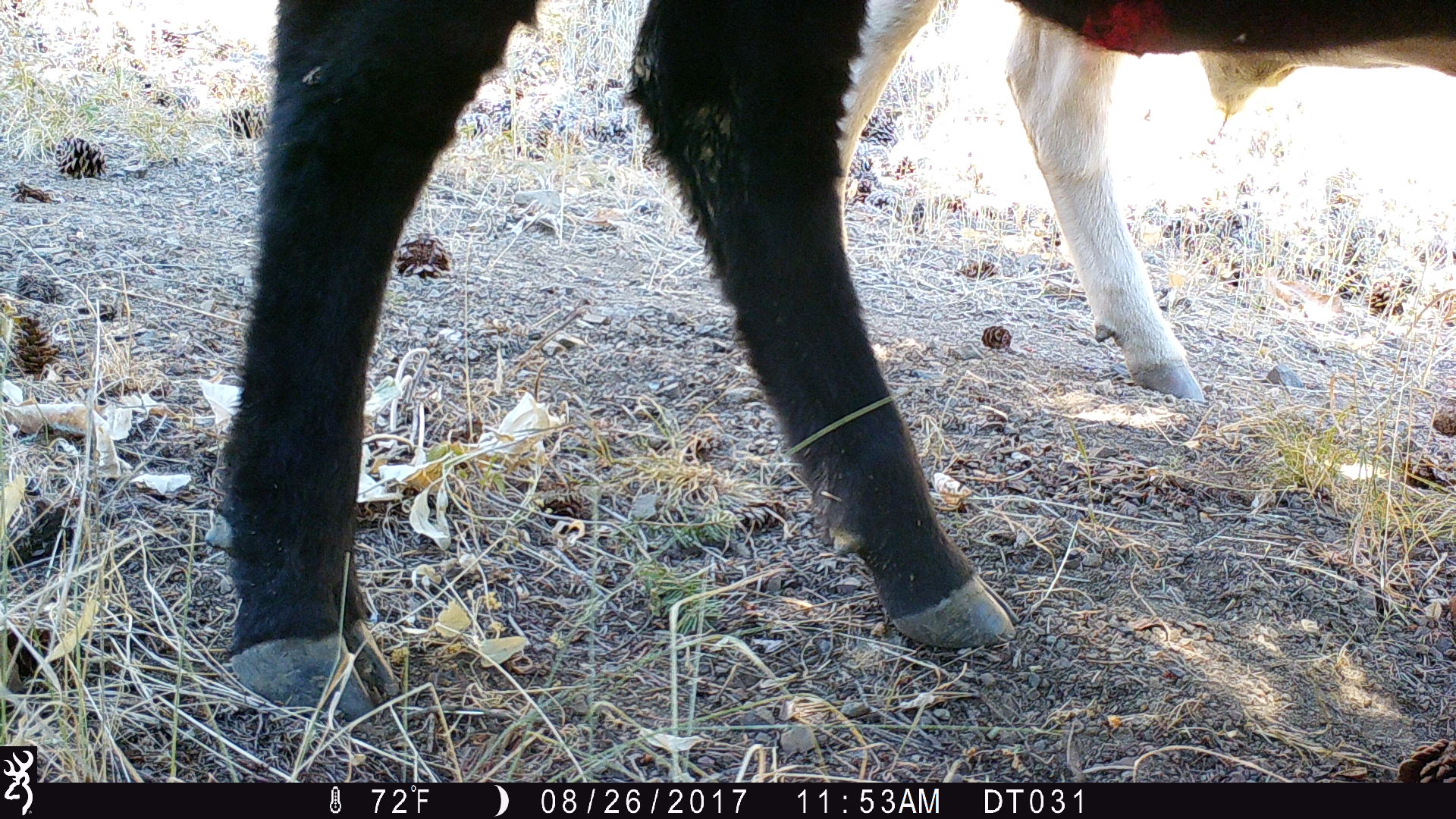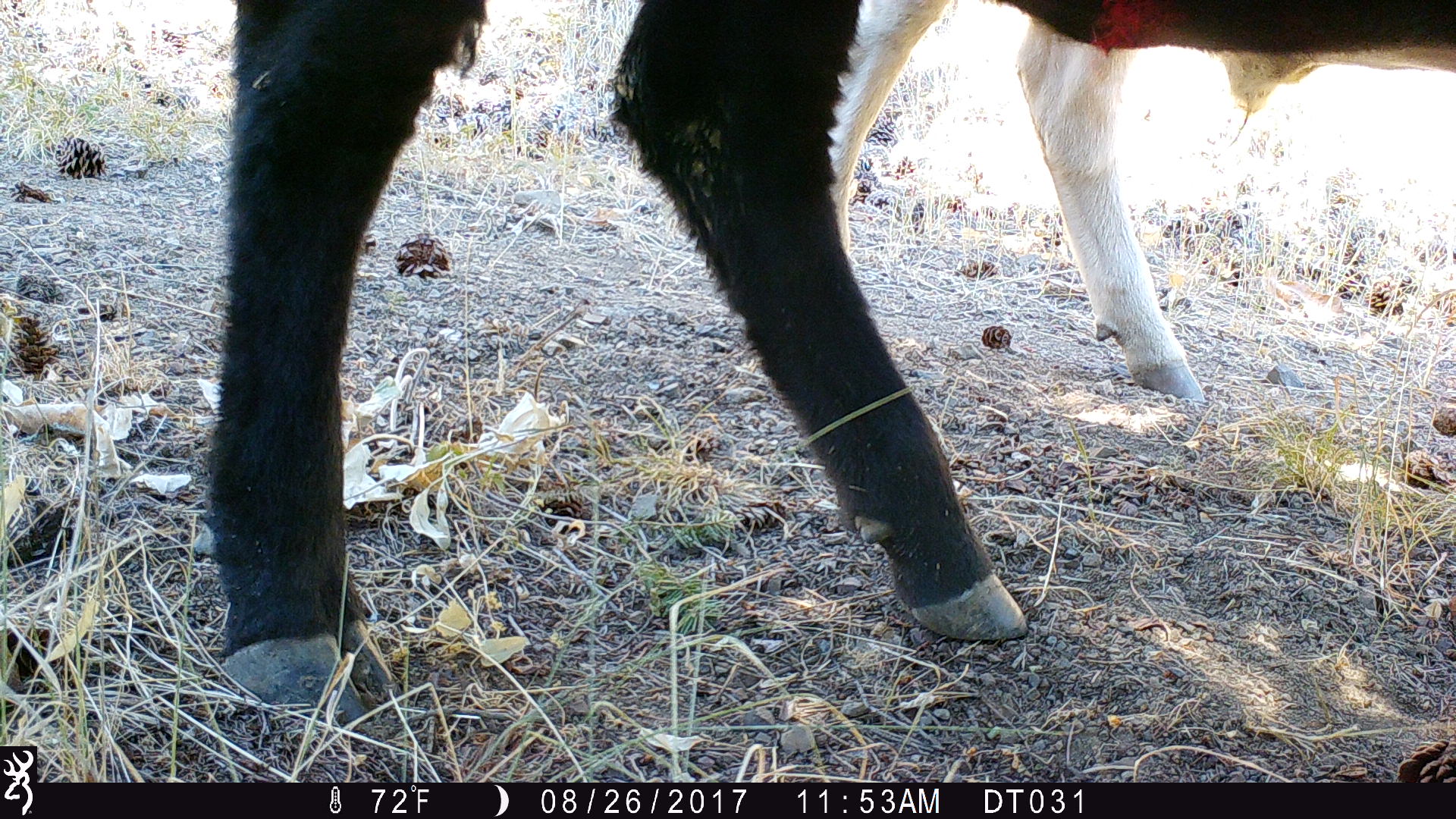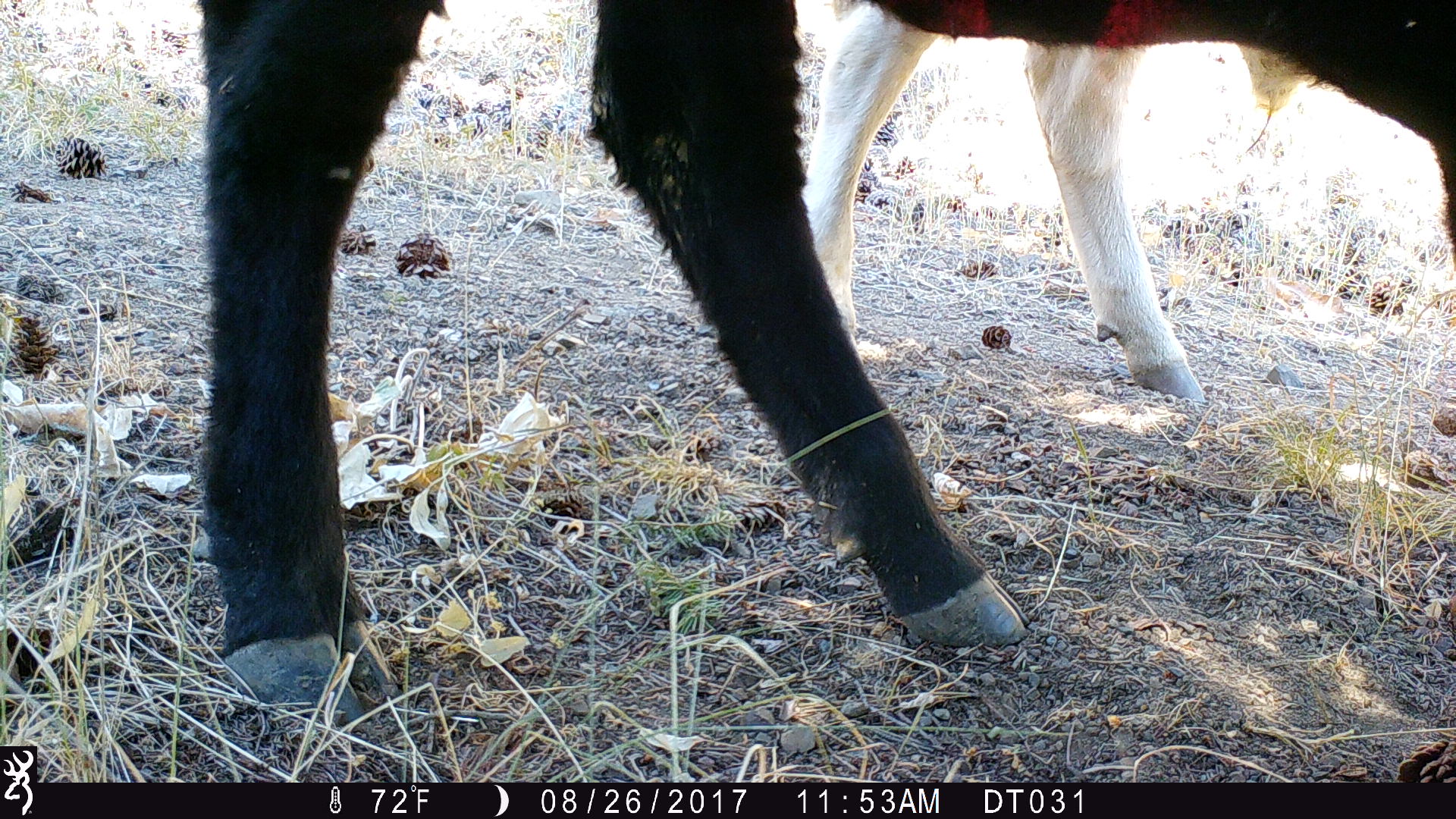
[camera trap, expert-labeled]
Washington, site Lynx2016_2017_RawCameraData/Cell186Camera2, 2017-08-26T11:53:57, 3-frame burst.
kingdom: Animalia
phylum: Chordata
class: Mammalia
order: Artiodactyla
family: Bovidae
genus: Bos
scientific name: Bos taurus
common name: domestic cattle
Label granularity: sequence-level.